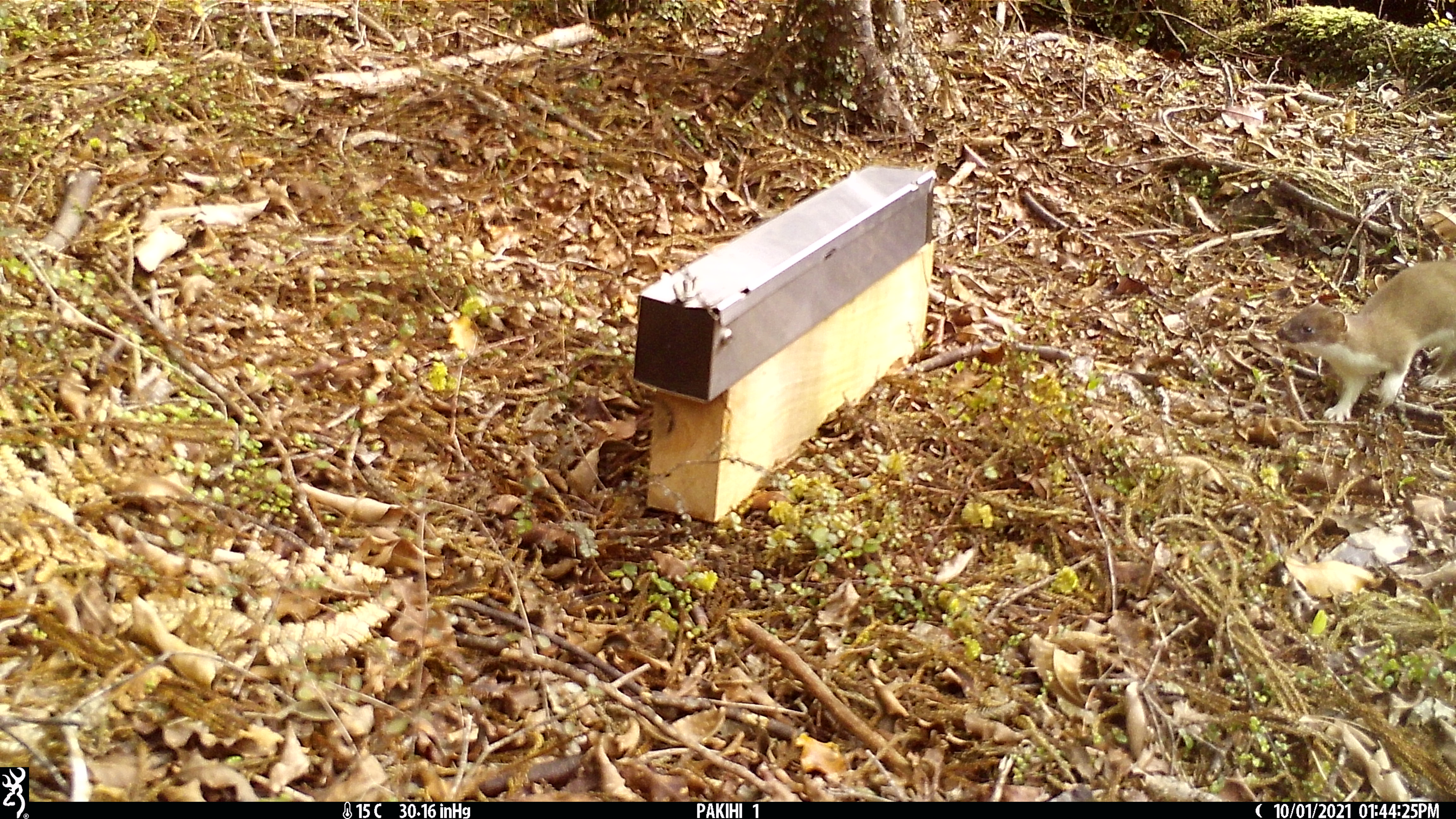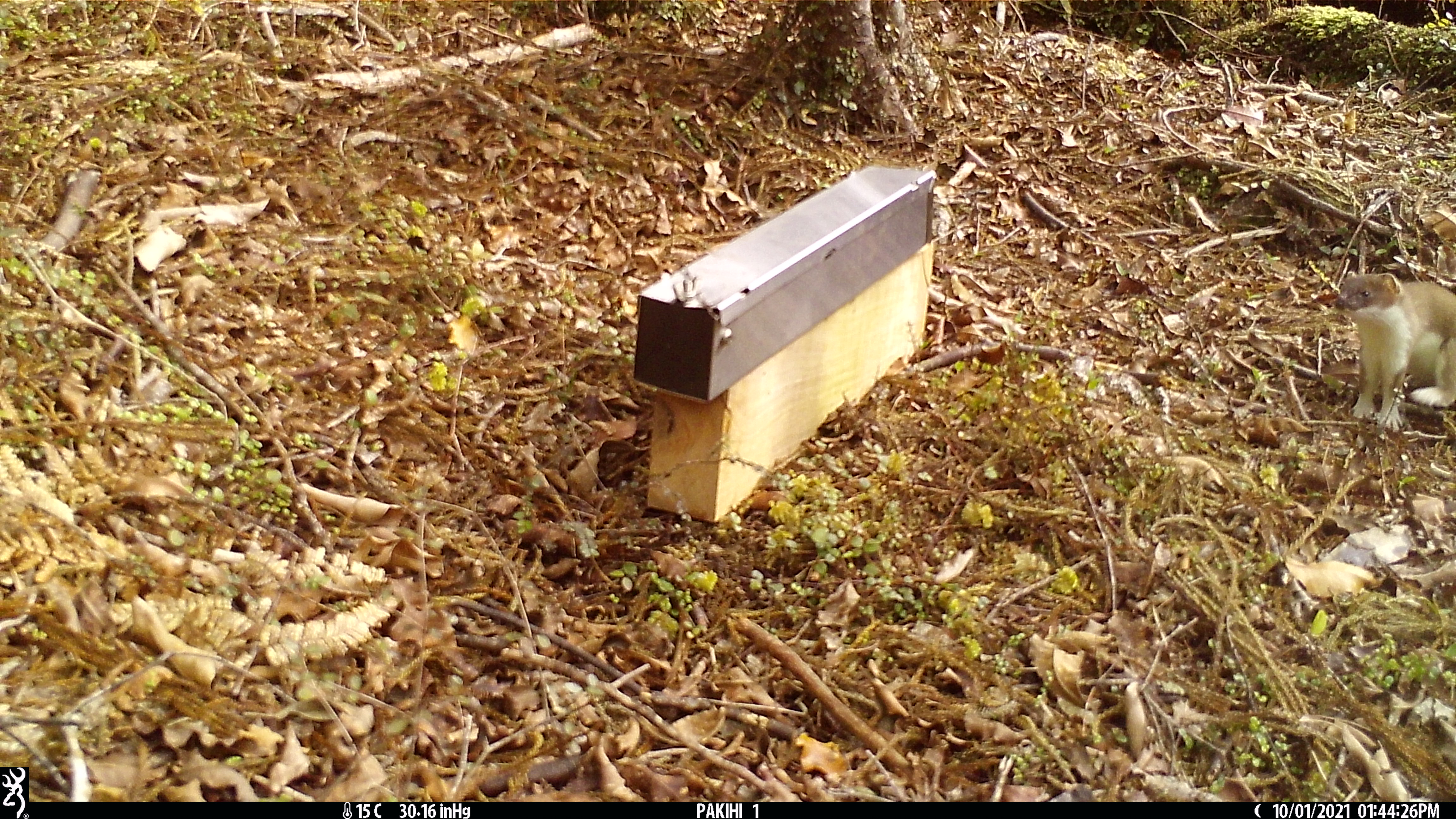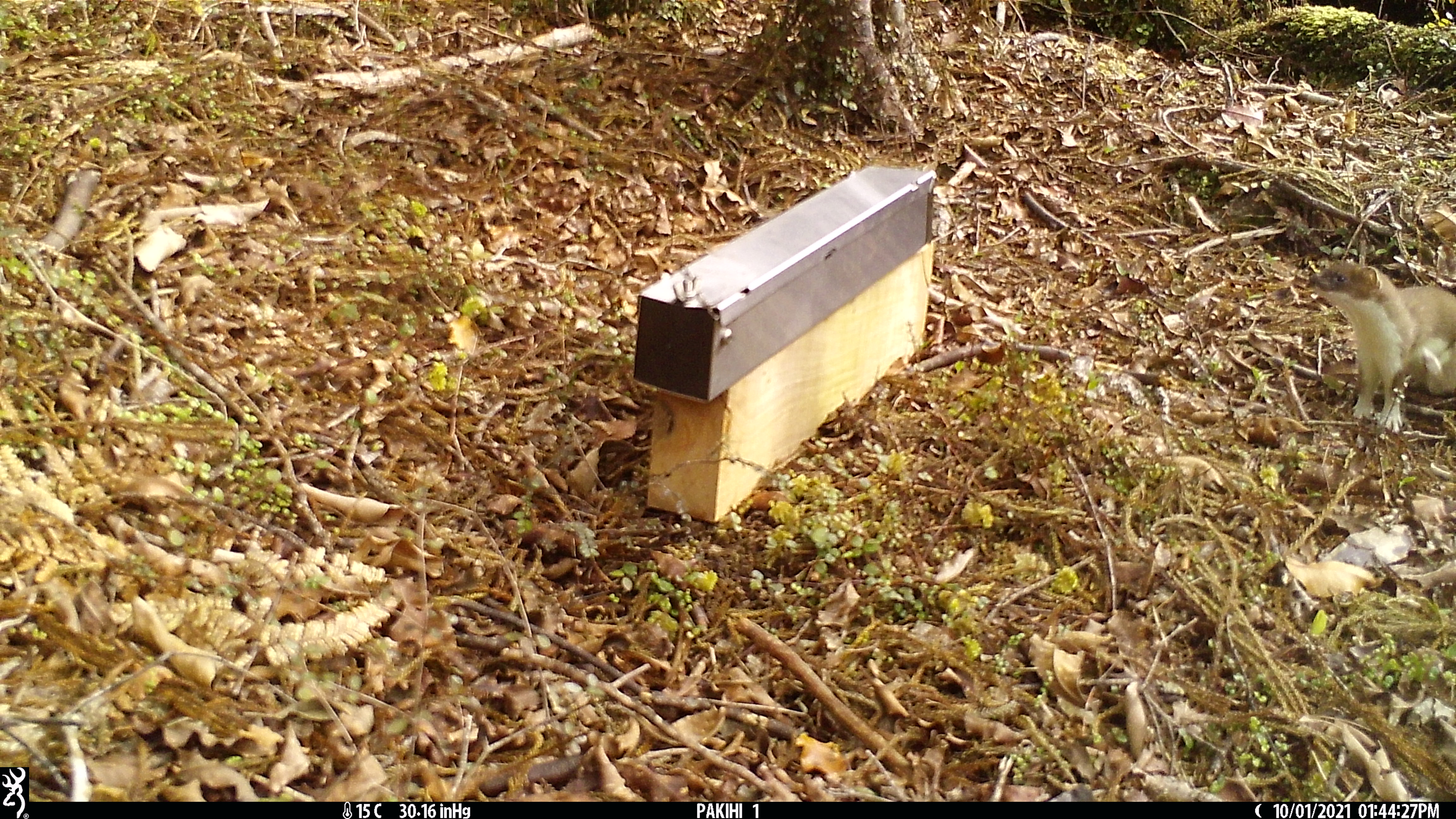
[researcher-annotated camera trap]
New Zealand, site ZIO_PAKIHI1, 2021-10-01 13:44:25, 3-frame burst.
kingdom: Animalia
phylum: Chordata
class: Mammalia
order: Carnivora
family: Mustelidae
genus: Mustela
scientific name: Mustela erminea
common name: stoat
Stoat (Mustela erminea).